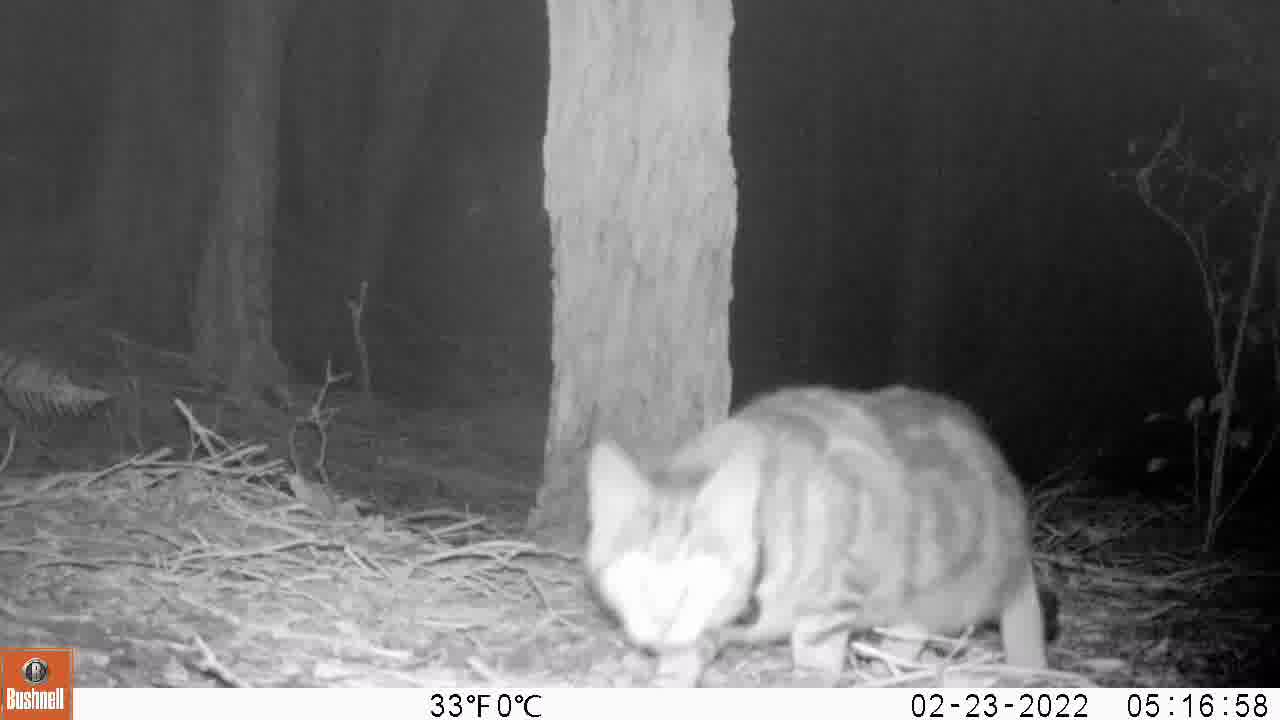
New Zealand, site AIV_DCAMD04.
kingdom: Animalia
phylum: Chordata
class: Mammalia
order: Carnivora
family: Felidae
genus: Felis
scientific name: Felis catus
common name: domestic cat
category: cat